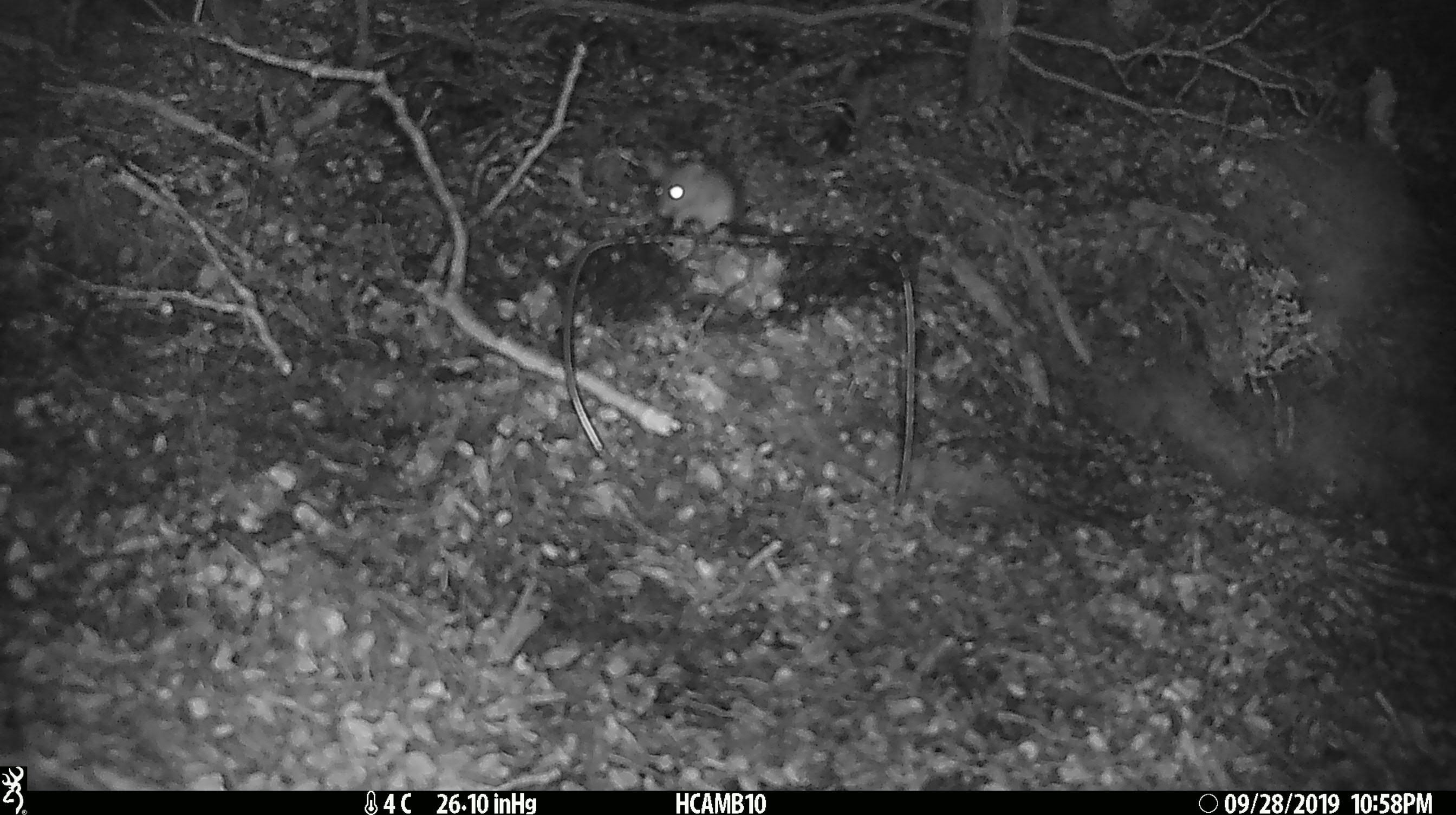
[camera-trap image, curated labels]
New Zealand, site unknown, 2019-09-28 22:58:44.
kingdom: Animalia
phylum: Chordata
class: Mammalia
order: Rodentia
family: Muridae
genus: Mus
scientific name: Mus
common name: mouse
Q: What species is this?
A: Mouse (Mus).